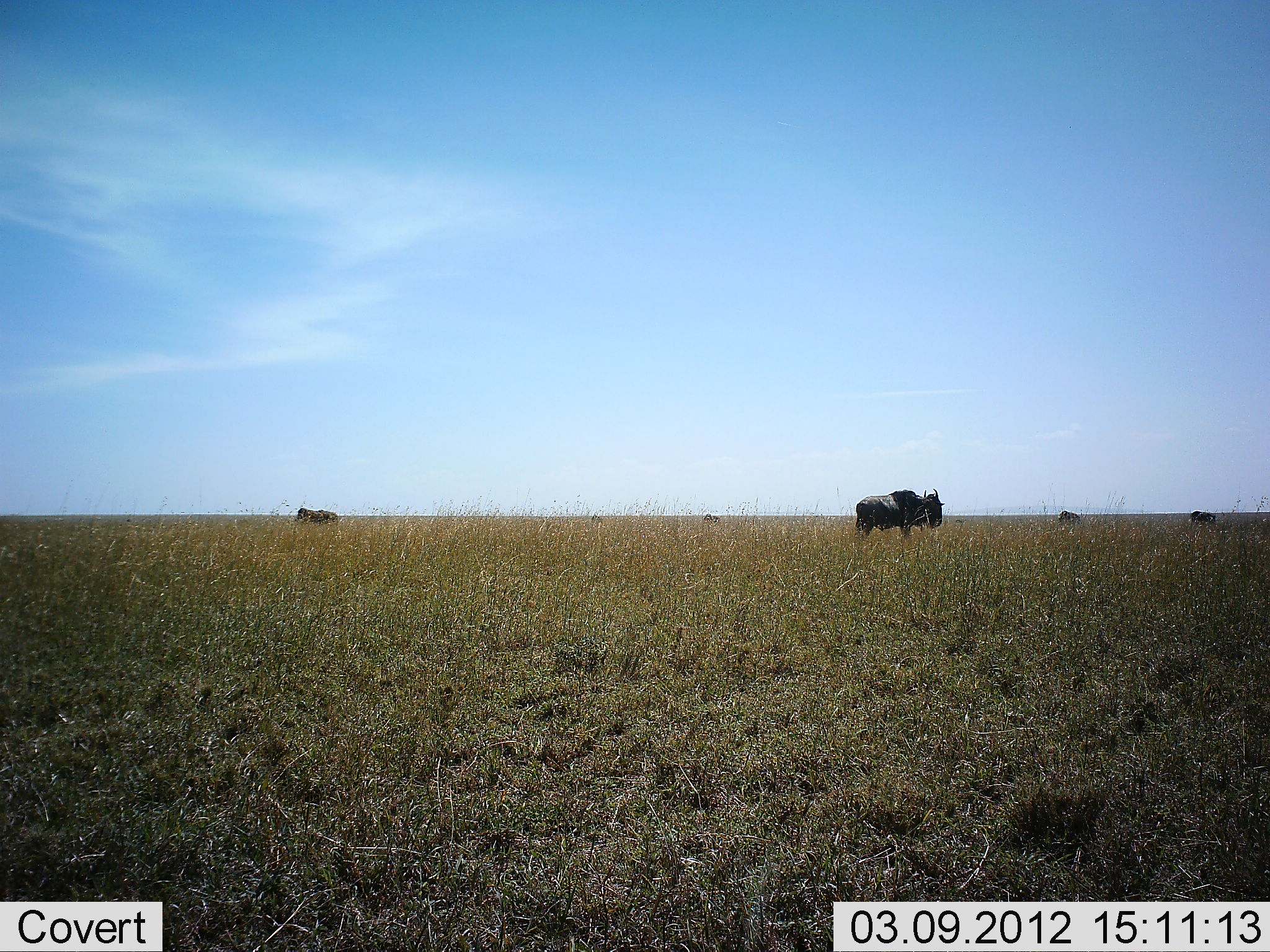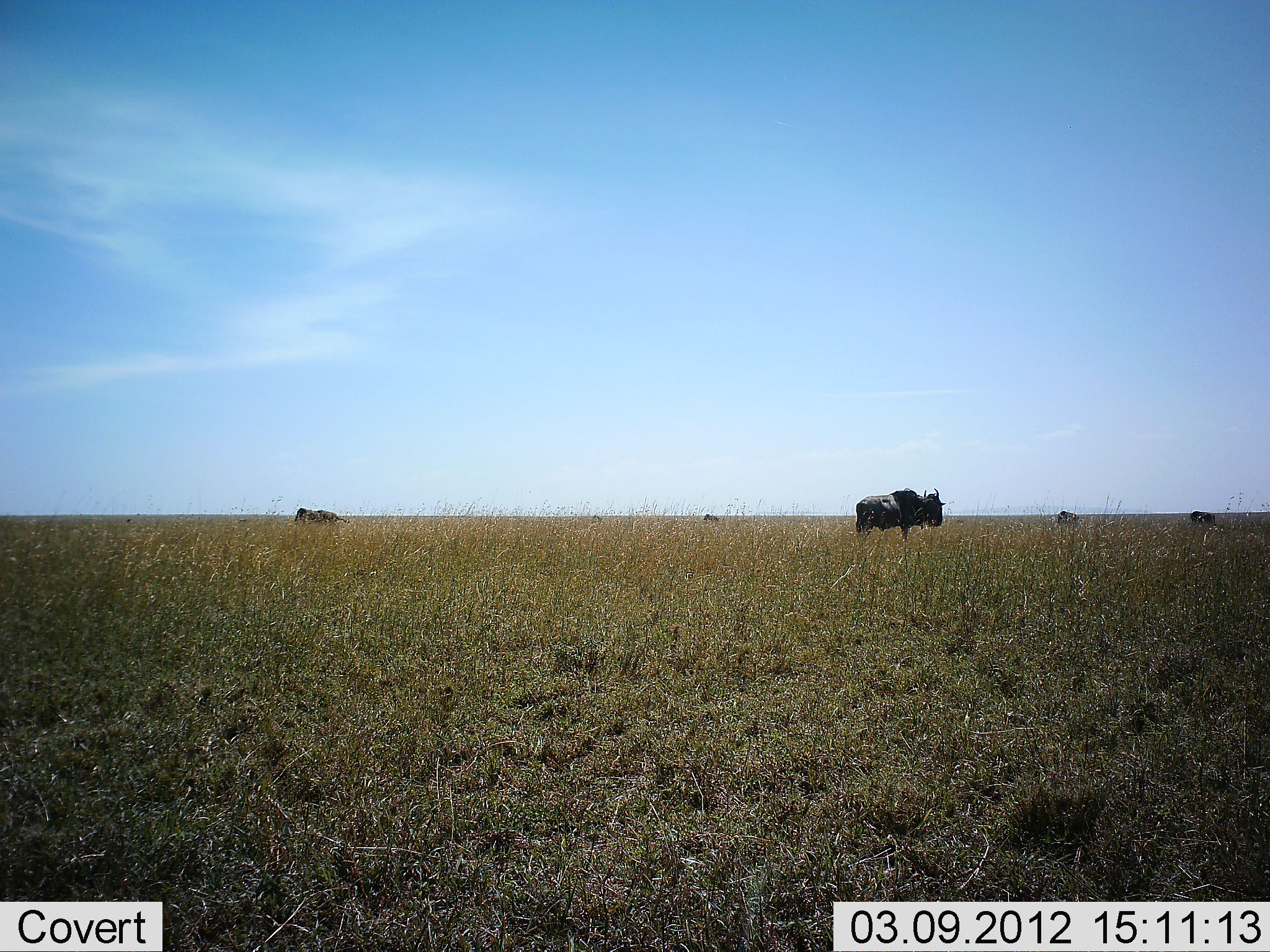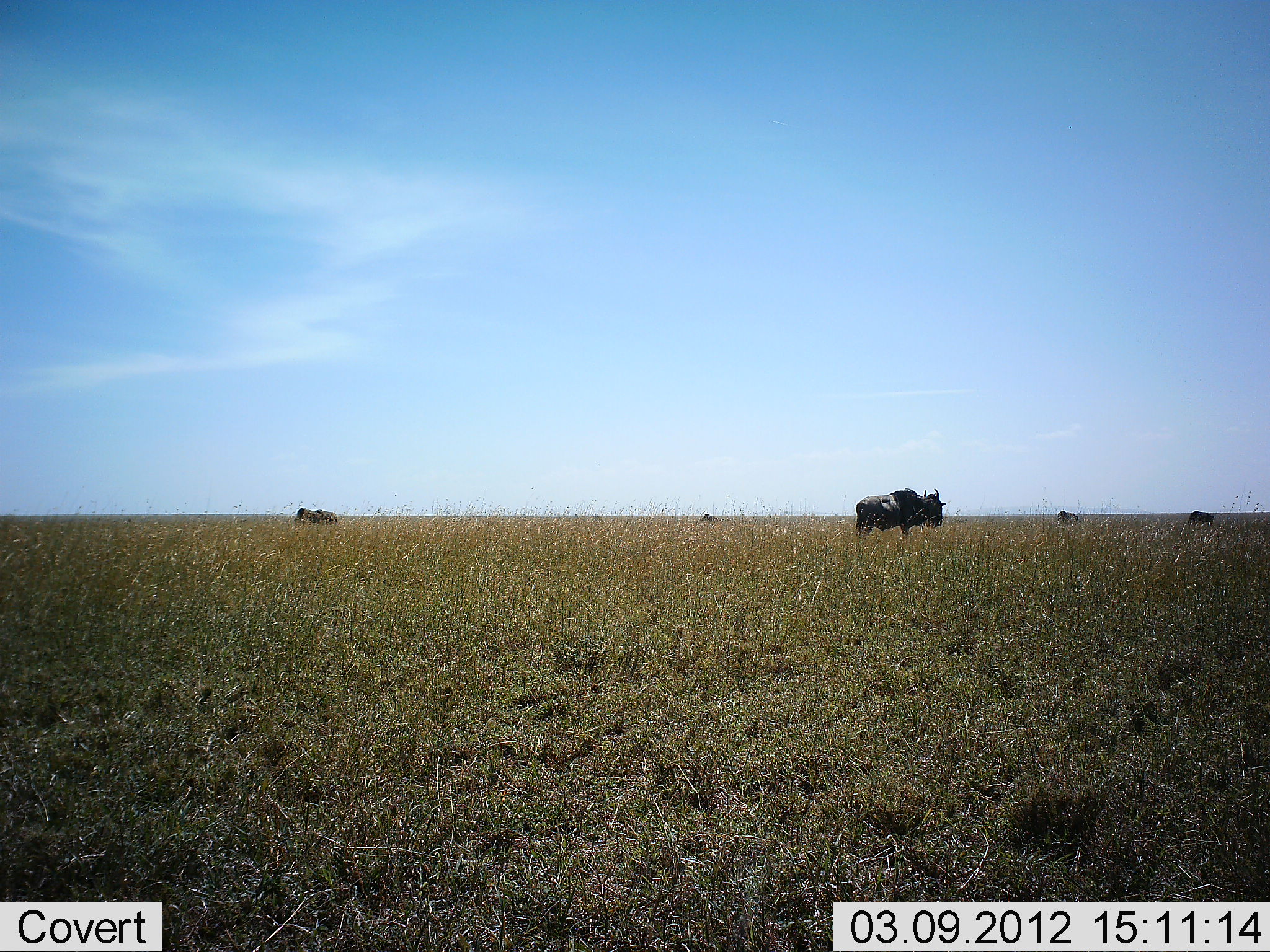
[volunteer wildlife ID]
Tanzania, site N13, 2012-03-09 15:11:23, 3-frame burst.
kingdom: Animalia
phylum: Chordata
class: Mammalia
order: Artiodactyla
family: Bovidae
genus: Connochaetes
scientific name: Connochaetes taurinus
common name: blue wildebeest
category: wildebeest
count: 5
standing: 71%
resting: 7%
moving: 29%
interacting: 0%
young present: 0%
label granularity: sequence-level